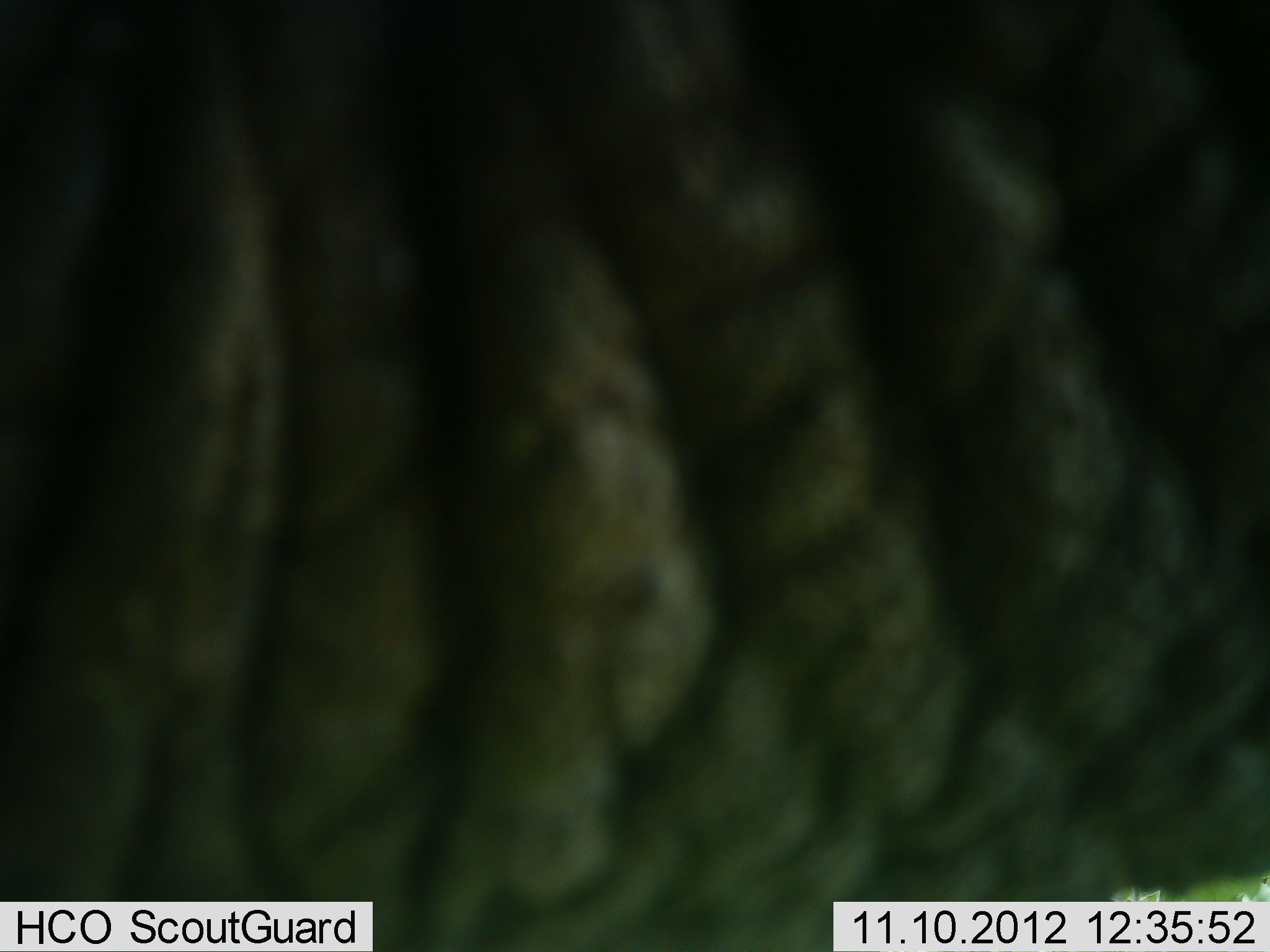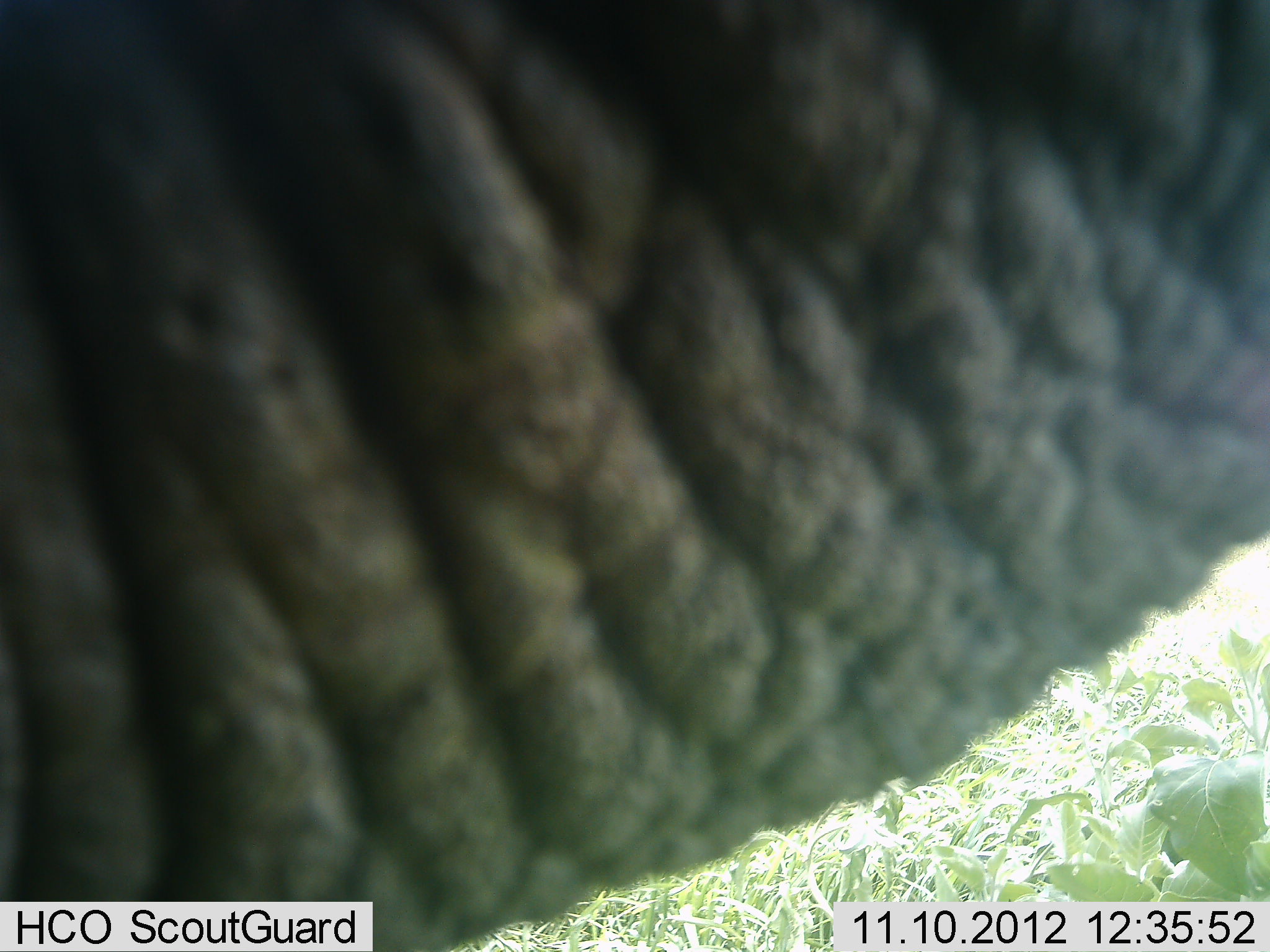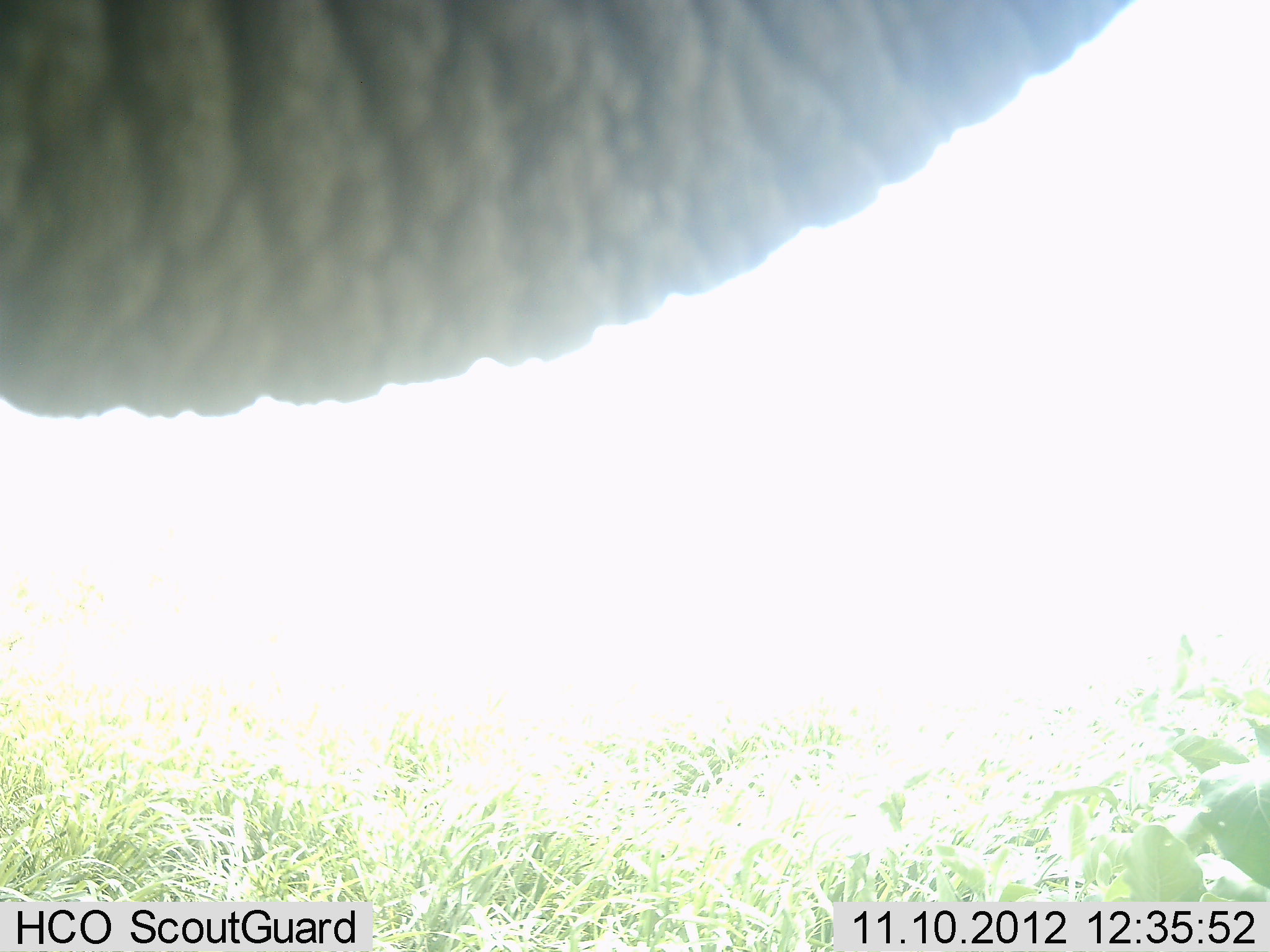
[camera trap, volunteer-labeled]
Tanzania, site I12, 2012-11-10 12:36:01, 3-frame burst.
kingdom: Animalia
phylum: Chordata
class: Mammalia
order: Proboscidea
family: Elephantidae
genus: Loxodonta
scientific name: Loxodonta africana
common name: african bush elephant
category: elephant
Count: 1.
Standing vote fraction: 30%.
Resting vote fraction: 0%.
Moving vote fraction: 50%.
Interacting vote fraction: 20%.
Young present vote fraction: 0%.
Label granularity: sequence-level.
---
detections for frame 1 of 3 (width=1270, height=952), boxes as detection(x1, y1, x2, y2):
animal: detection(1, 1, 1270, 951)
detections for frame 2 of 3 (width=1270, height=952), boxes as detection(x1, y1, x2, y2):
animal: detection(1, 1, 1269, 952)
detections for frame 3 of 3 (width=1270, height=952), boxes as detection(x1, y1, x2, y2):
animal: detection(0, 0, 1132, 427)